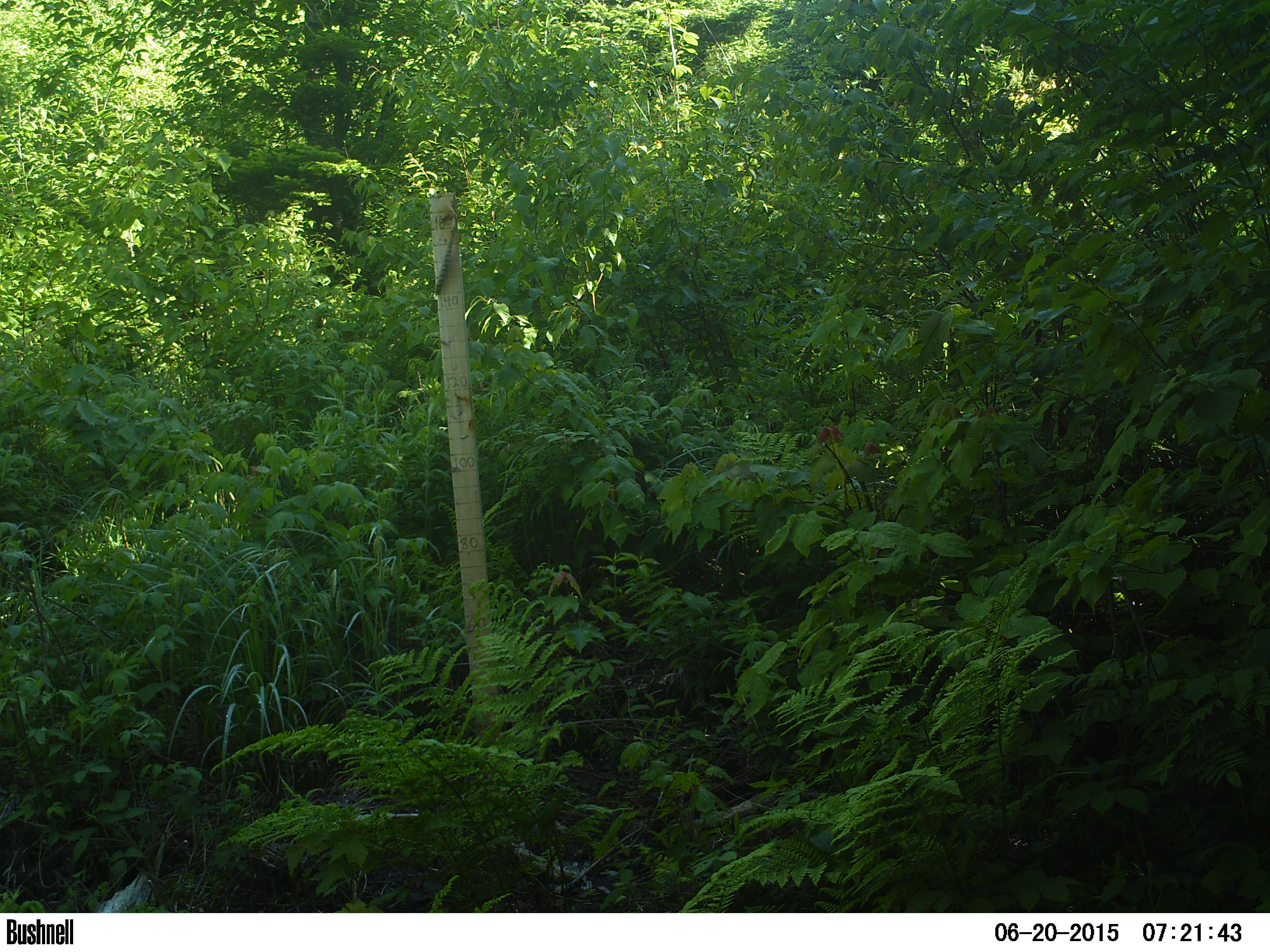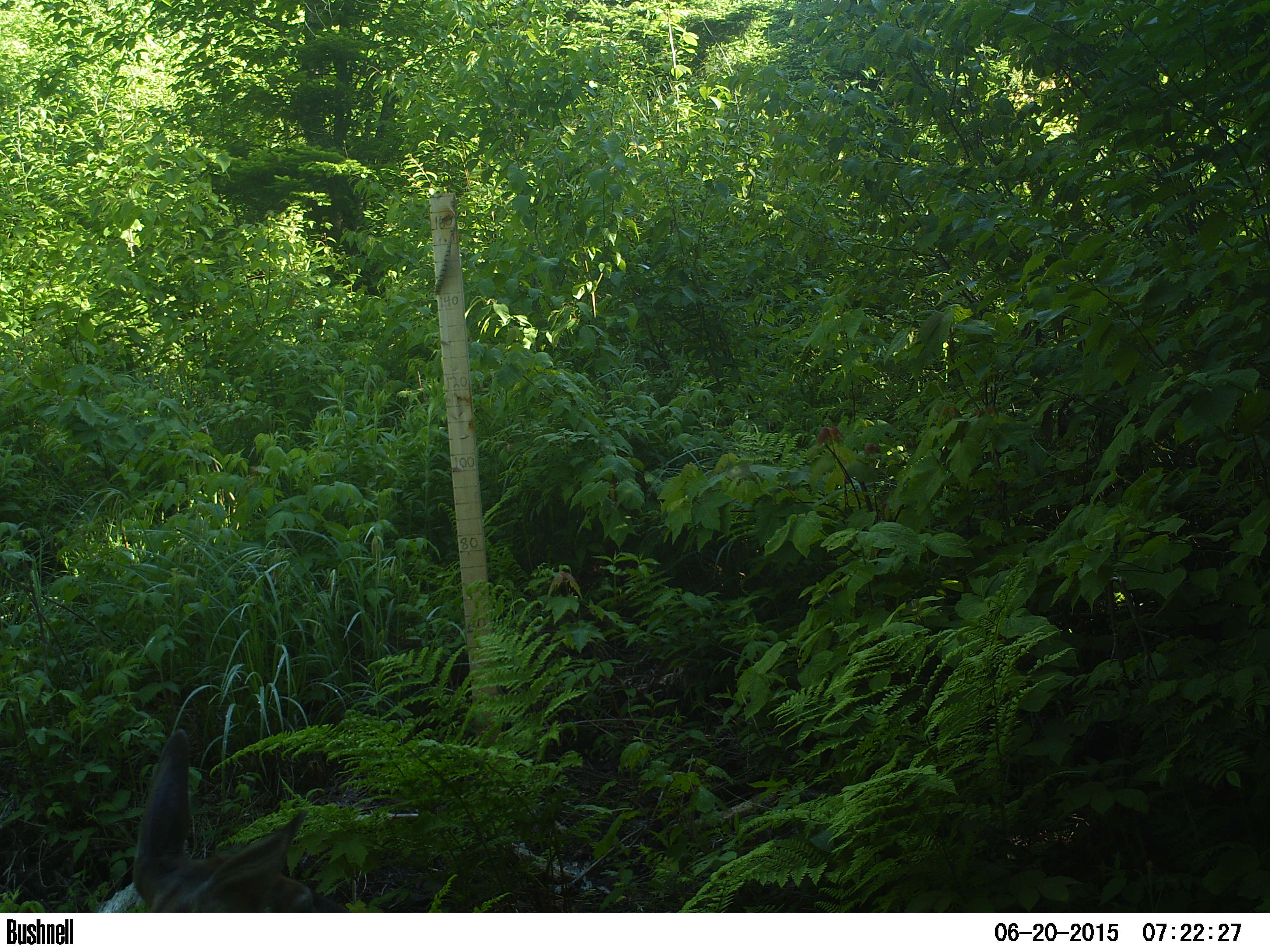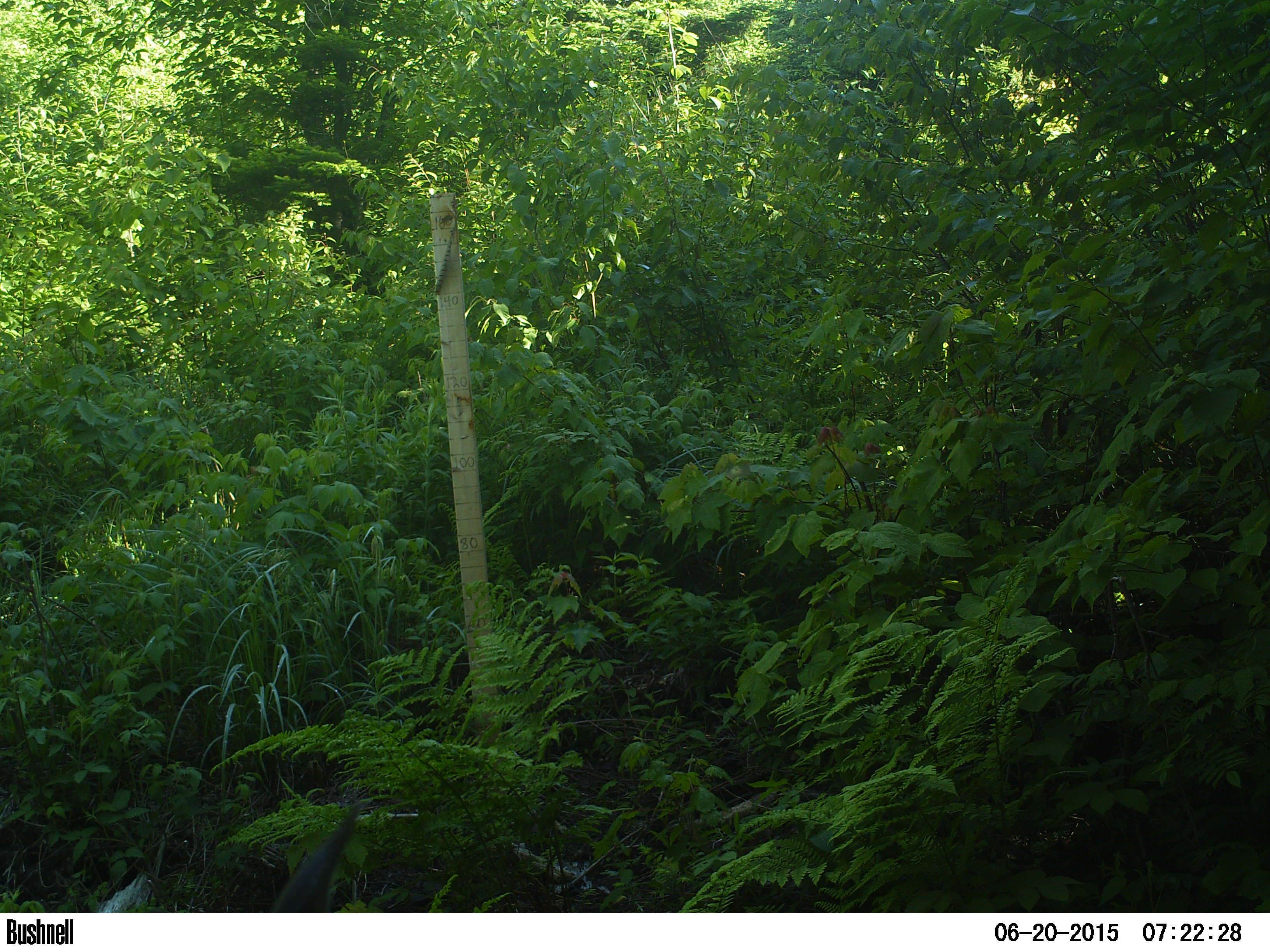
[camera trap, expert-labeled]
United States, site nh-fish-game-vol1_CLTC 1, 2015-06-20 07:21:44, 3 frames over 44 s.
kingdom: Animalia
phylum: Chordata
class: Mammalia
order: Artiodactyla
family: Cervidae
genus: Odocoileus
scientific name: Odocoileus virginianus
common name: white-tailed deer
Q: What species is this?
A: White-tailed deer (Odocoileus virginianus).